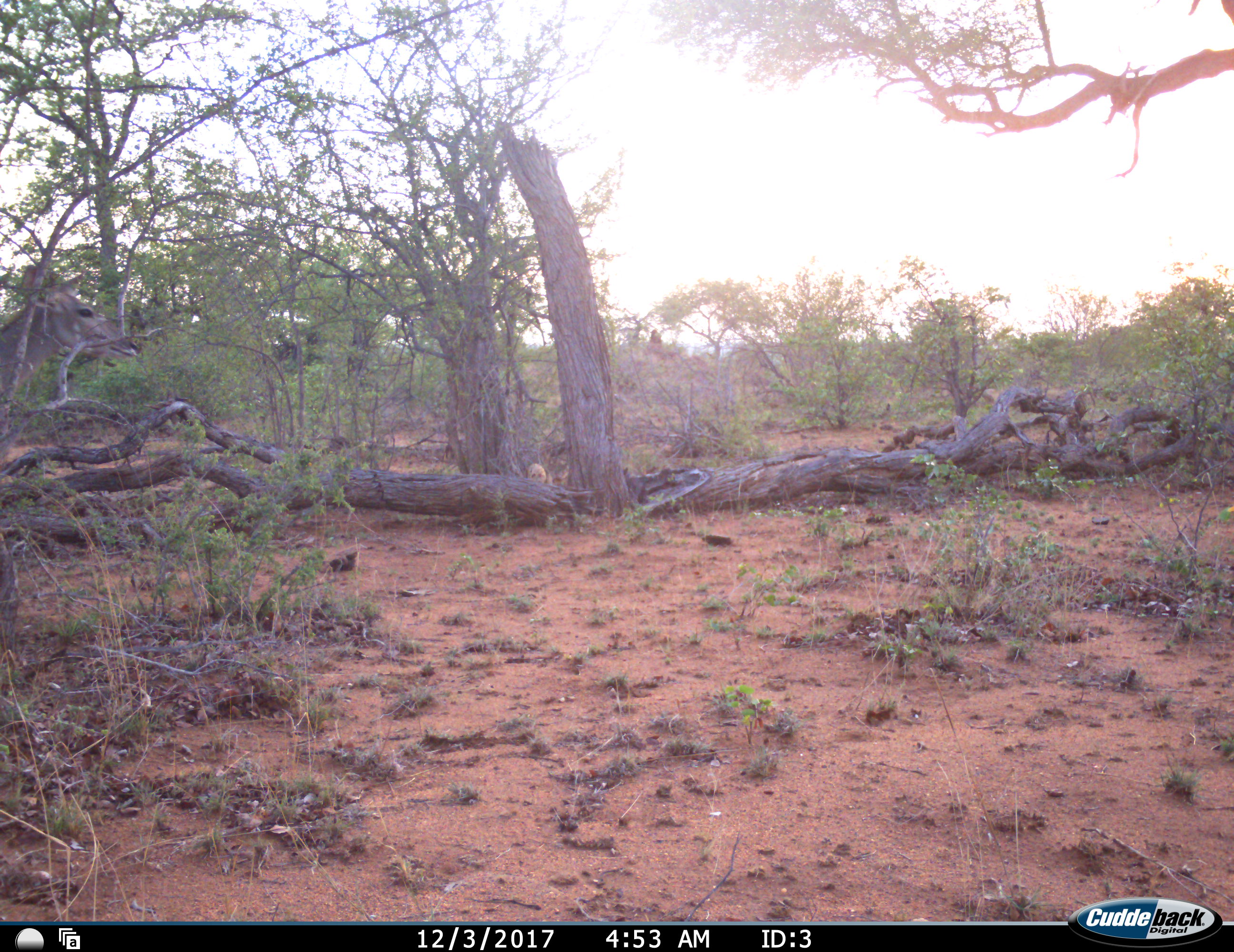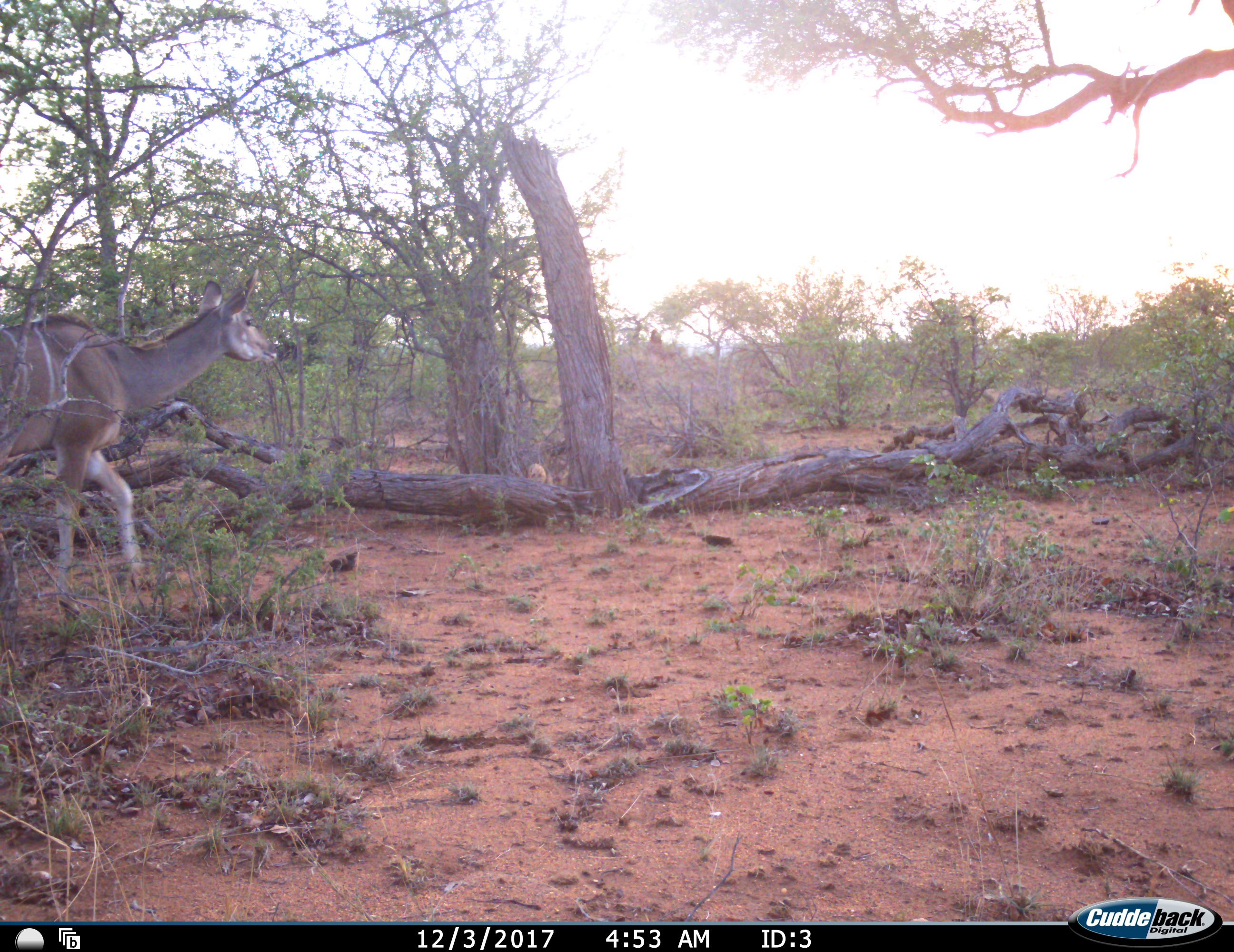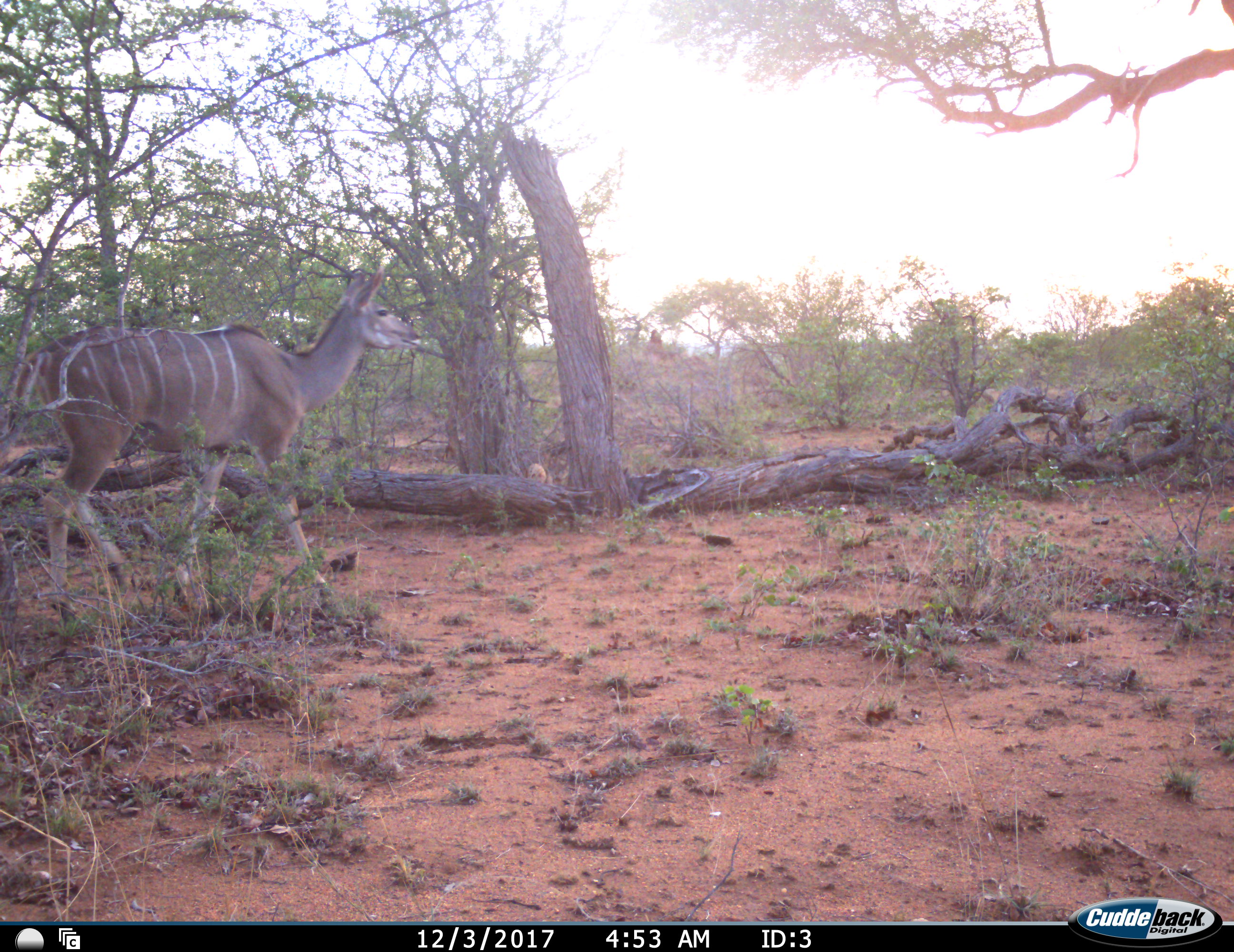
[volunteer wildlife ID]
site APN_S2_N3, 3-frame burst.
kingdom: Animalia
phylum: Chordata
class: Mammalia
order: Artiodactyla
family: Bovidae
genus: Tragelaphus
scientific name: Tragelaphus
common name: kudu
Kudu (Tragelaphus), count 1. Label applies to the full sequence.